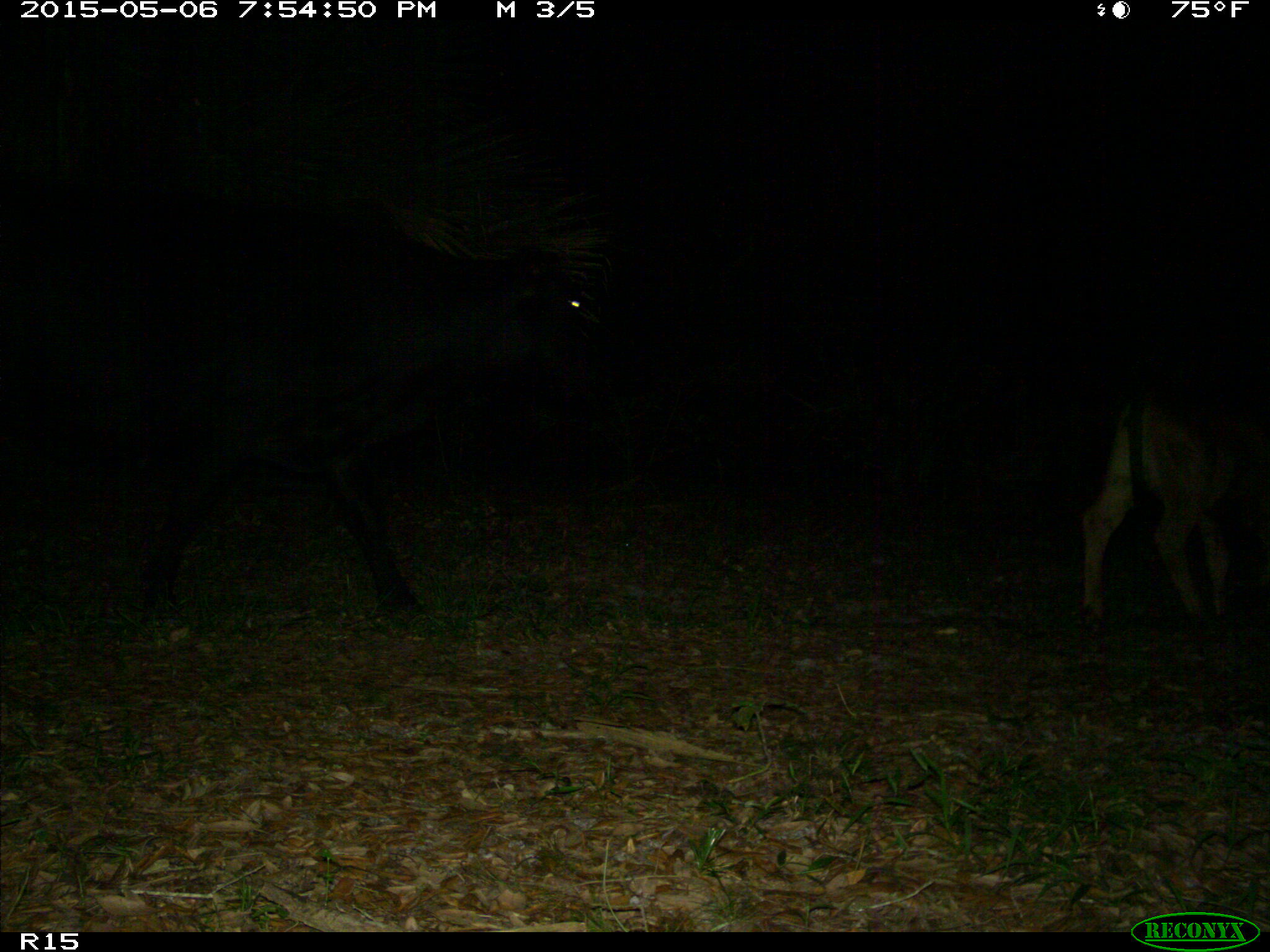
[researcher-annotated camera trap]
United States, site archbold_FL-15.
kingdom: Animalia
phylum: Chordata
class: Mammalia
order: Artiodactyla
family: Bovidae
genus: Bos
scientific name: Bos taurus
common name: domestic cow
Bos taurus (domestic cow).